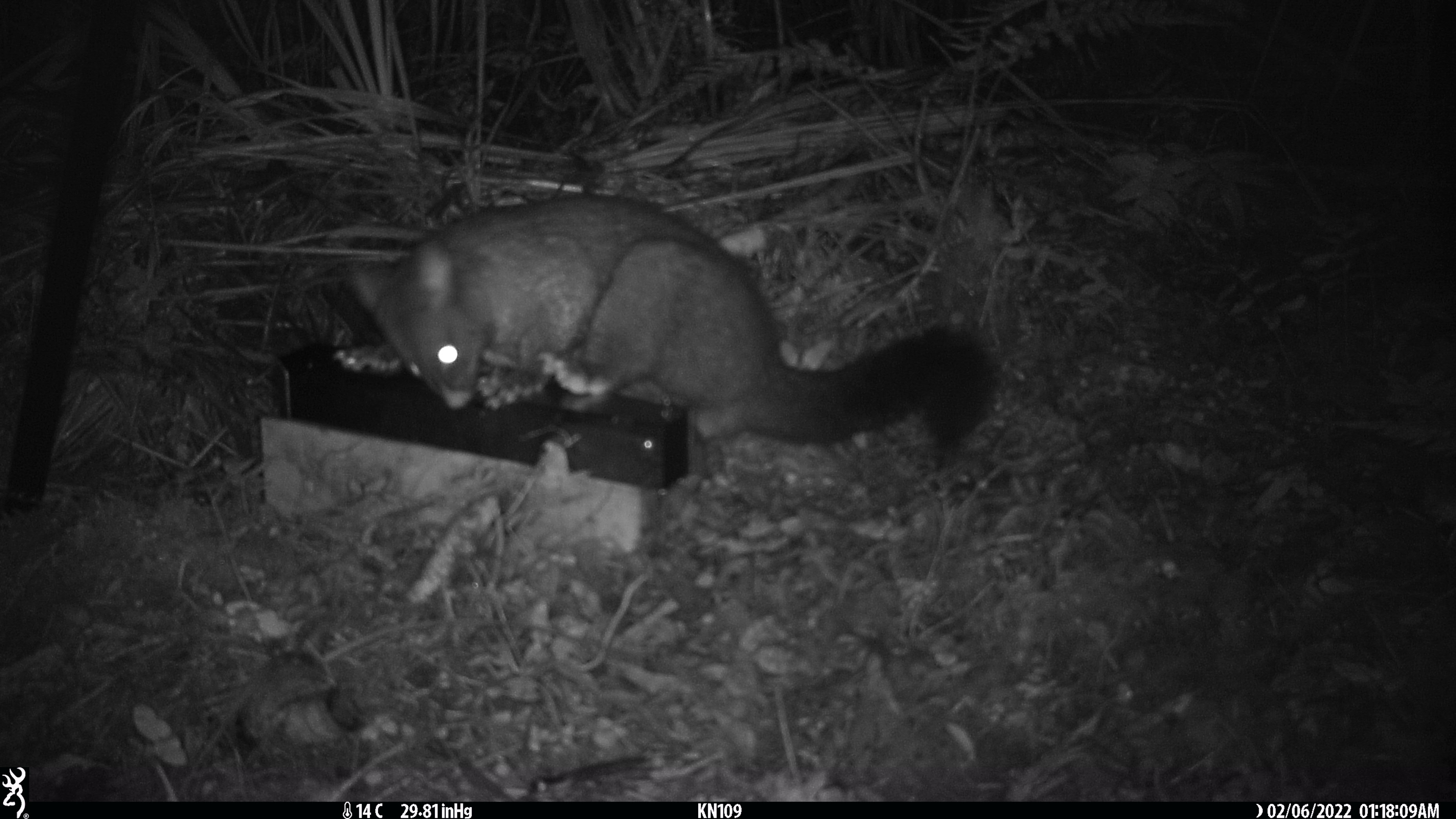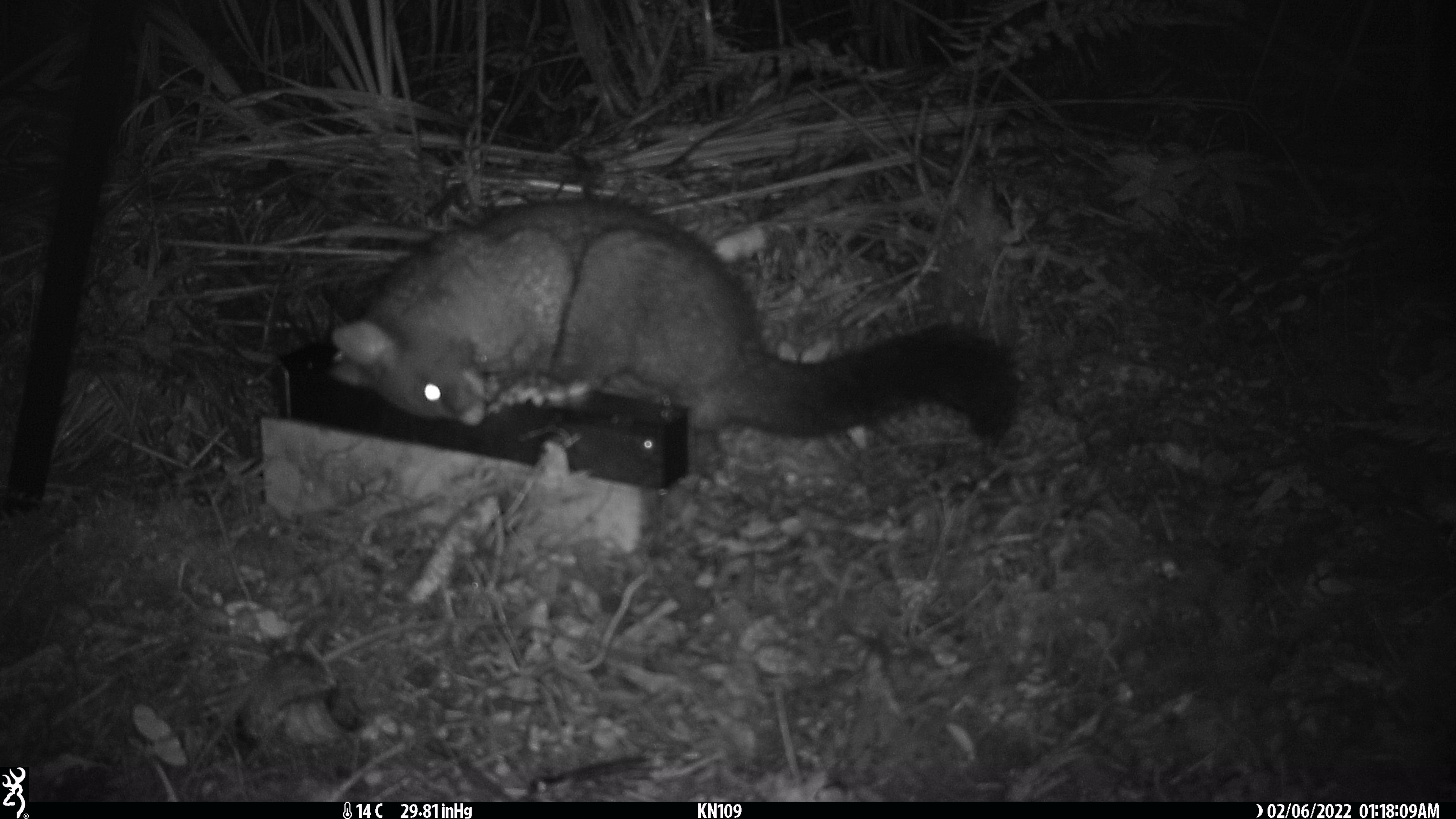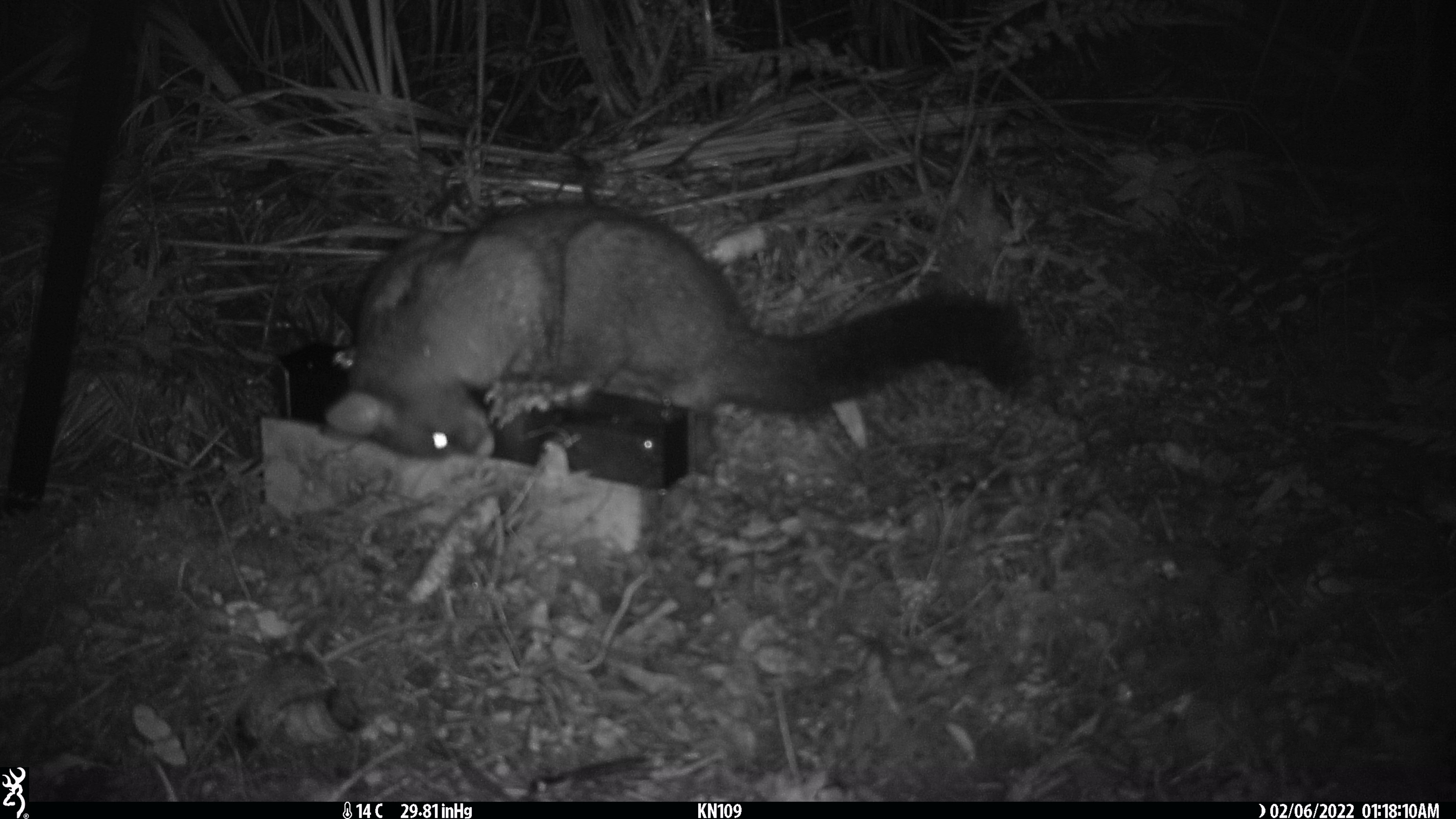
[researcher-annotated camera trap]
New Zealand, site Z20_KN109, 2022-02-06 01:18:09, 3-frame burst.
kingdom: Animalia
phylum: Chordata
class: Mammalia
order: Diprotodontia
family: Phalangeridae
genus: Trichosurus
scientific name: Trichosurus vulpecula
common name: common brushtail possum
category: possum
Possum (common brushtail possum) (Trichosurus vulpecula).